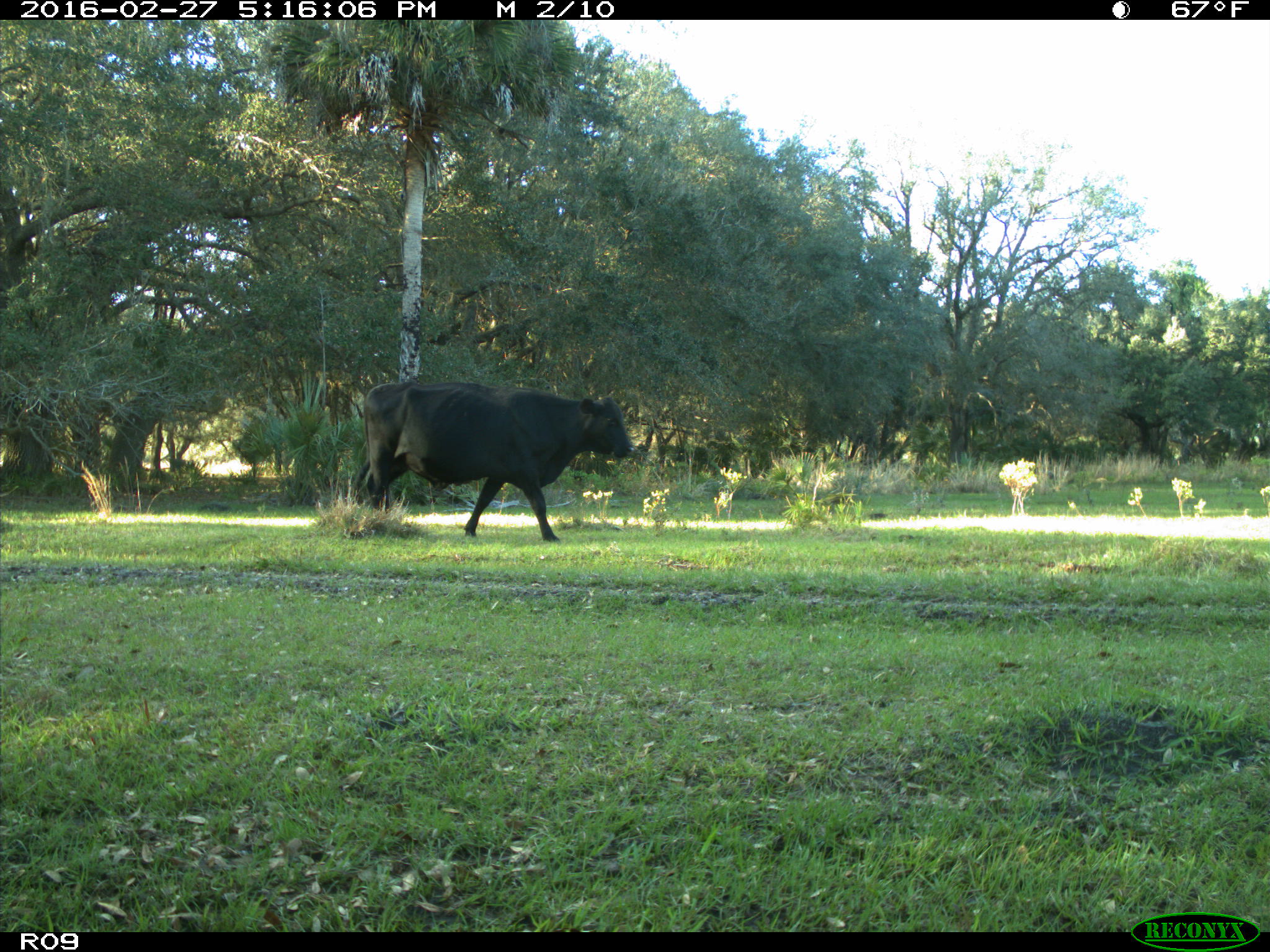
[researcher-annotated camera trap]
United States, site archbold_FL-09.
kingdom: Animalia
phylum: Chordata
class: Mammalia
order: Artiodactyla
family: Bovidae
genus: Bos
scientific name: Bos taurus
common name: domestic cow